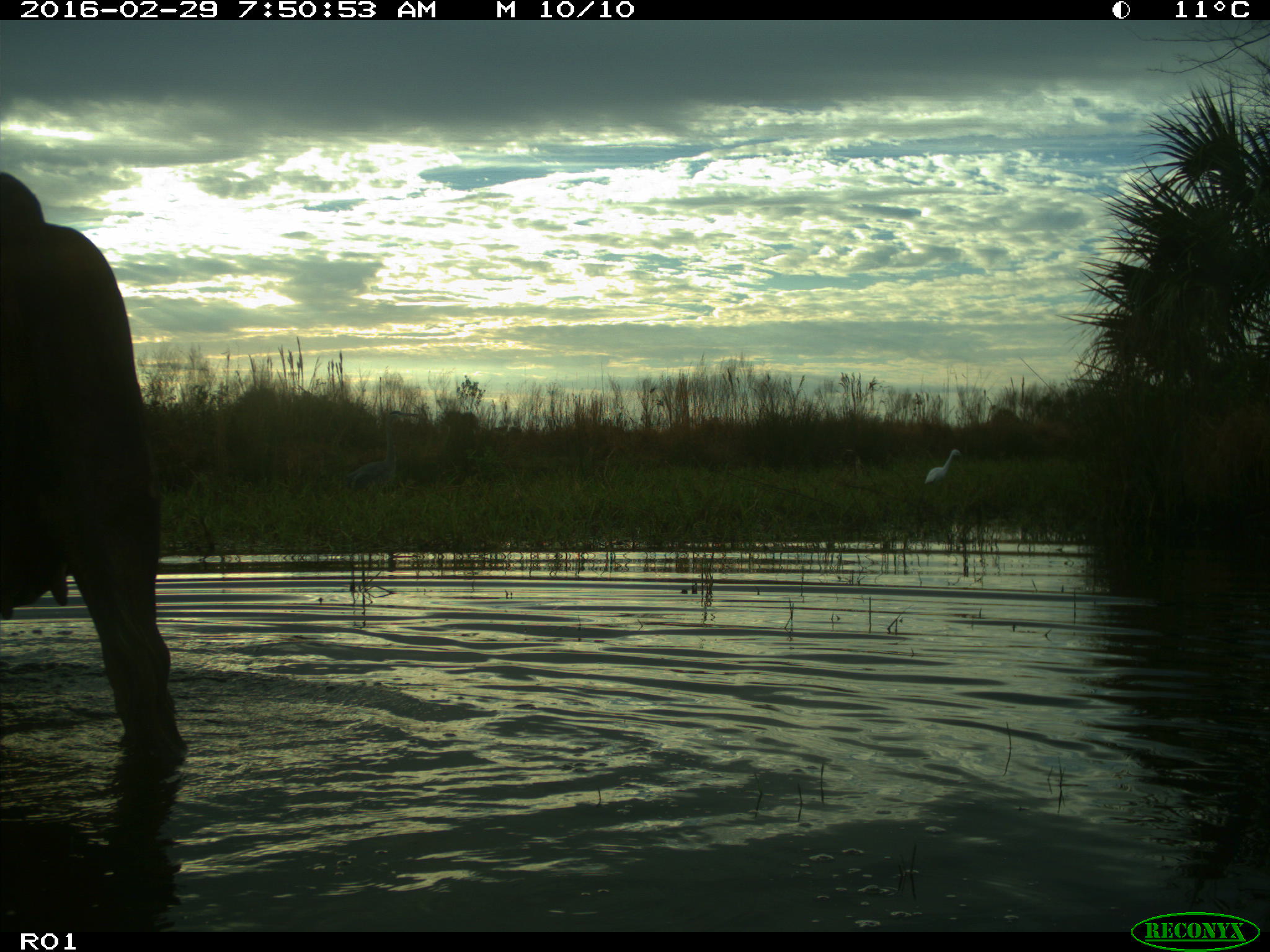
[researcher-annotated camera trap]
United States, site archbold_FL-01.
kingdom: Animalia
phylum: Chordata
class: Mammalia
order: Artiodactyla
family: Bovidae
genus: Bos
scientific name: Bos taurus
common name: domestic cow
Bos taurus (domestic cow).